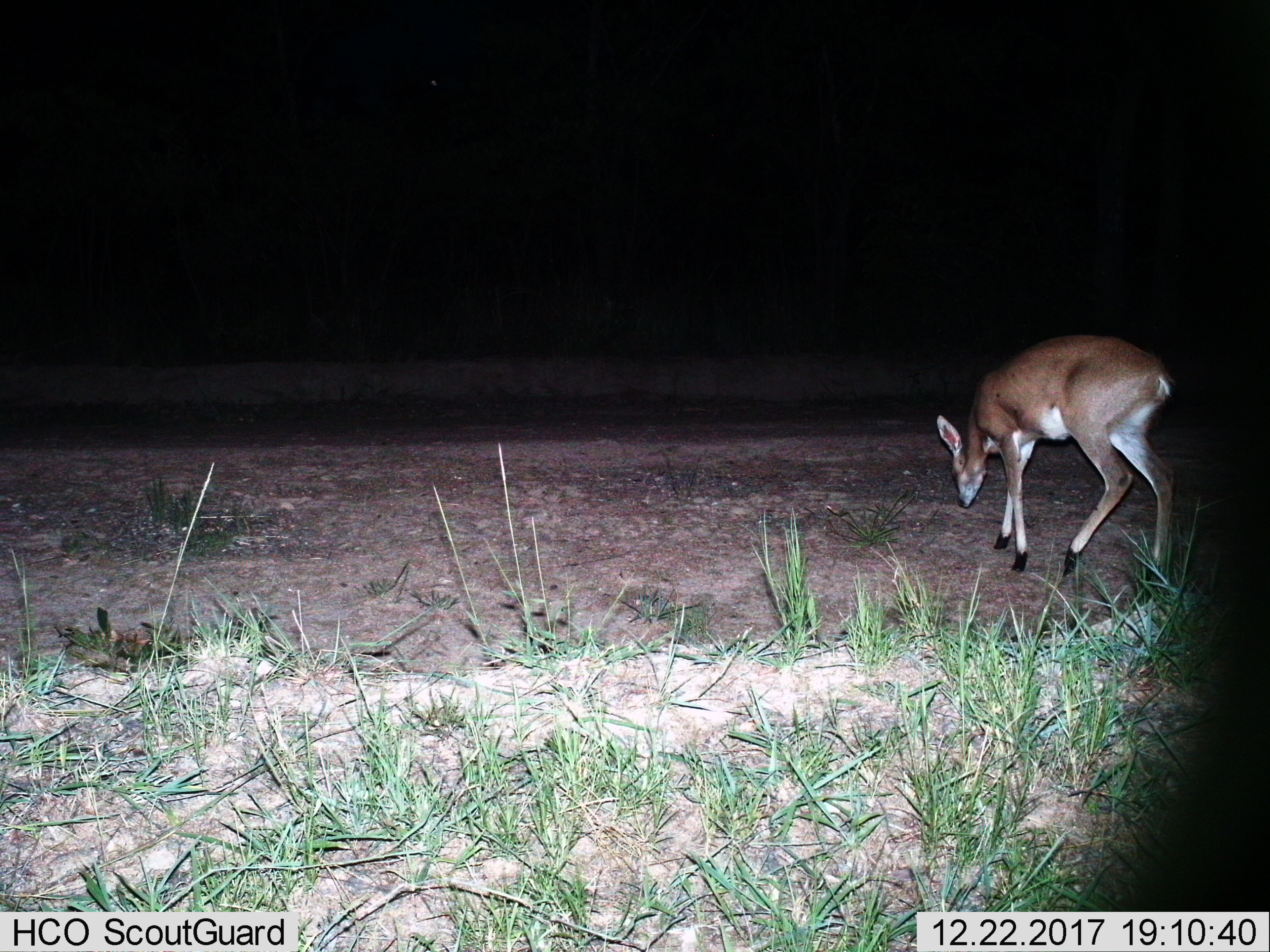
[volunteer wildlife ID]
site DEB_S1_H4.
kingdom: Animalia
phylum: Chordata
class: Mammalia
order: Artiodactyla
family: Bovidae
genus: Sylvicapra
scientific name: Sylvicapra grimmia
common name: common duiker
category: duikercommongrey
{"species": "duikercommongrey (common duiker) (Sylvicapra grimmia)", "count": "1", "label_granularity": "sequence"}